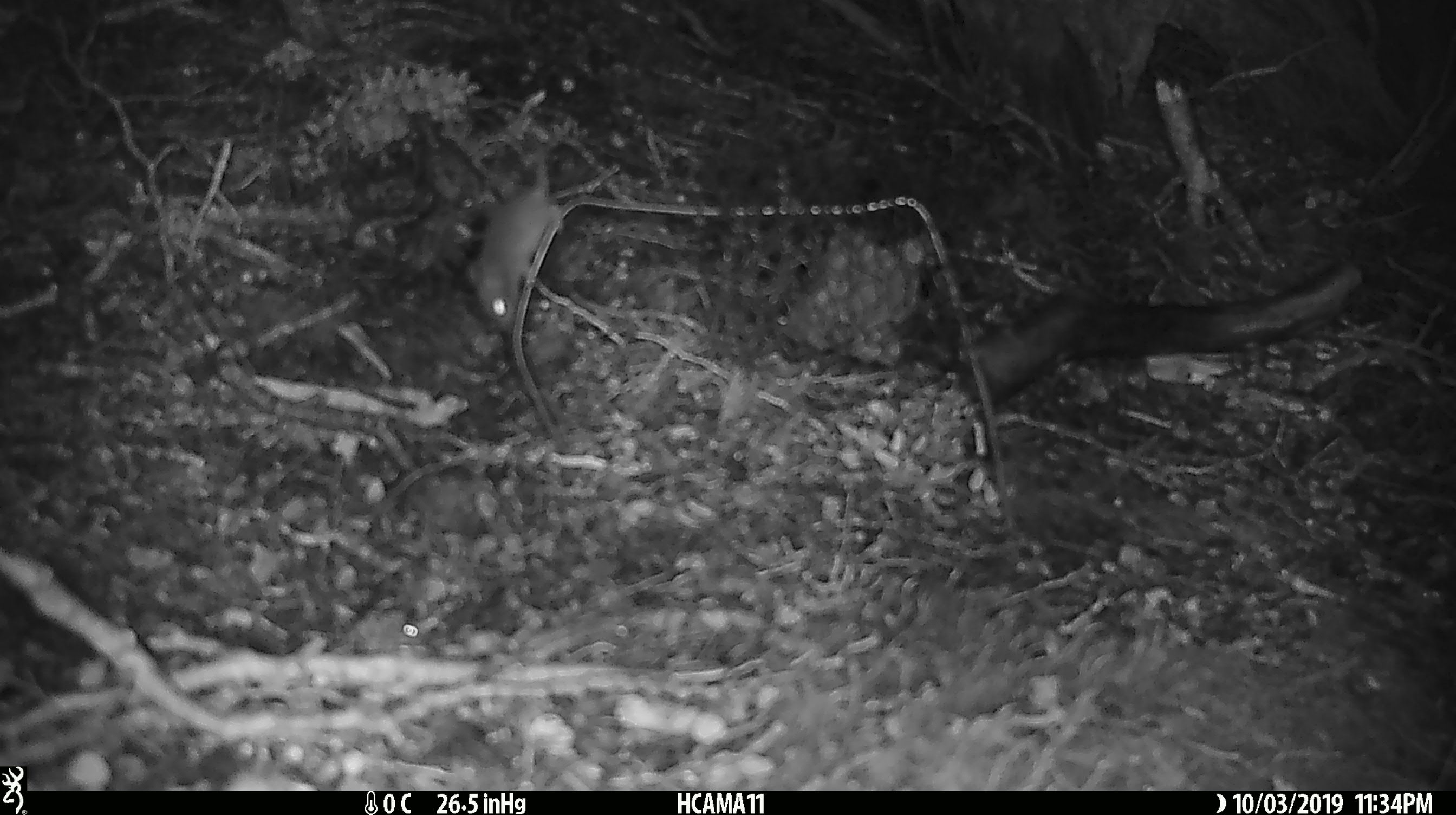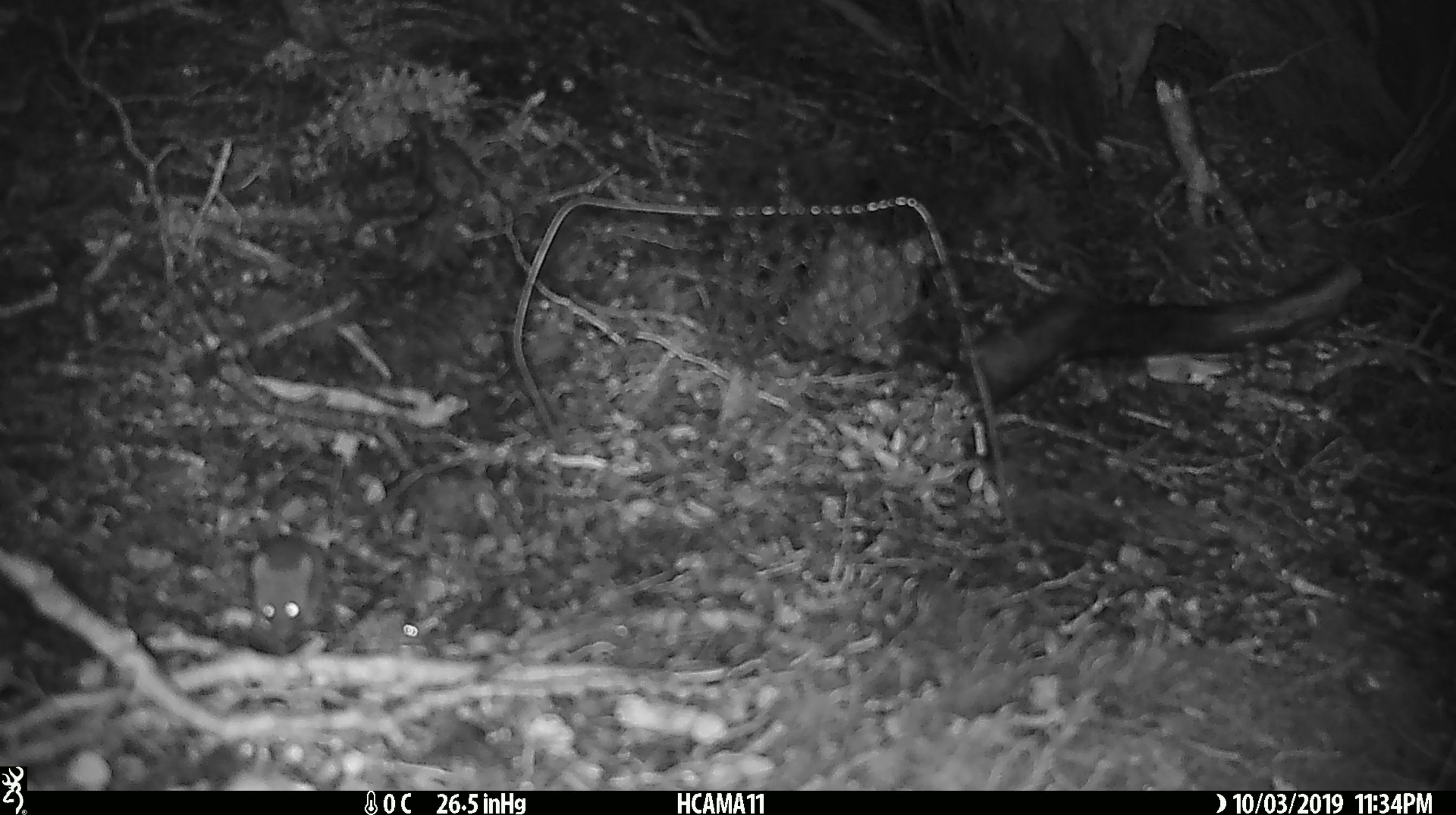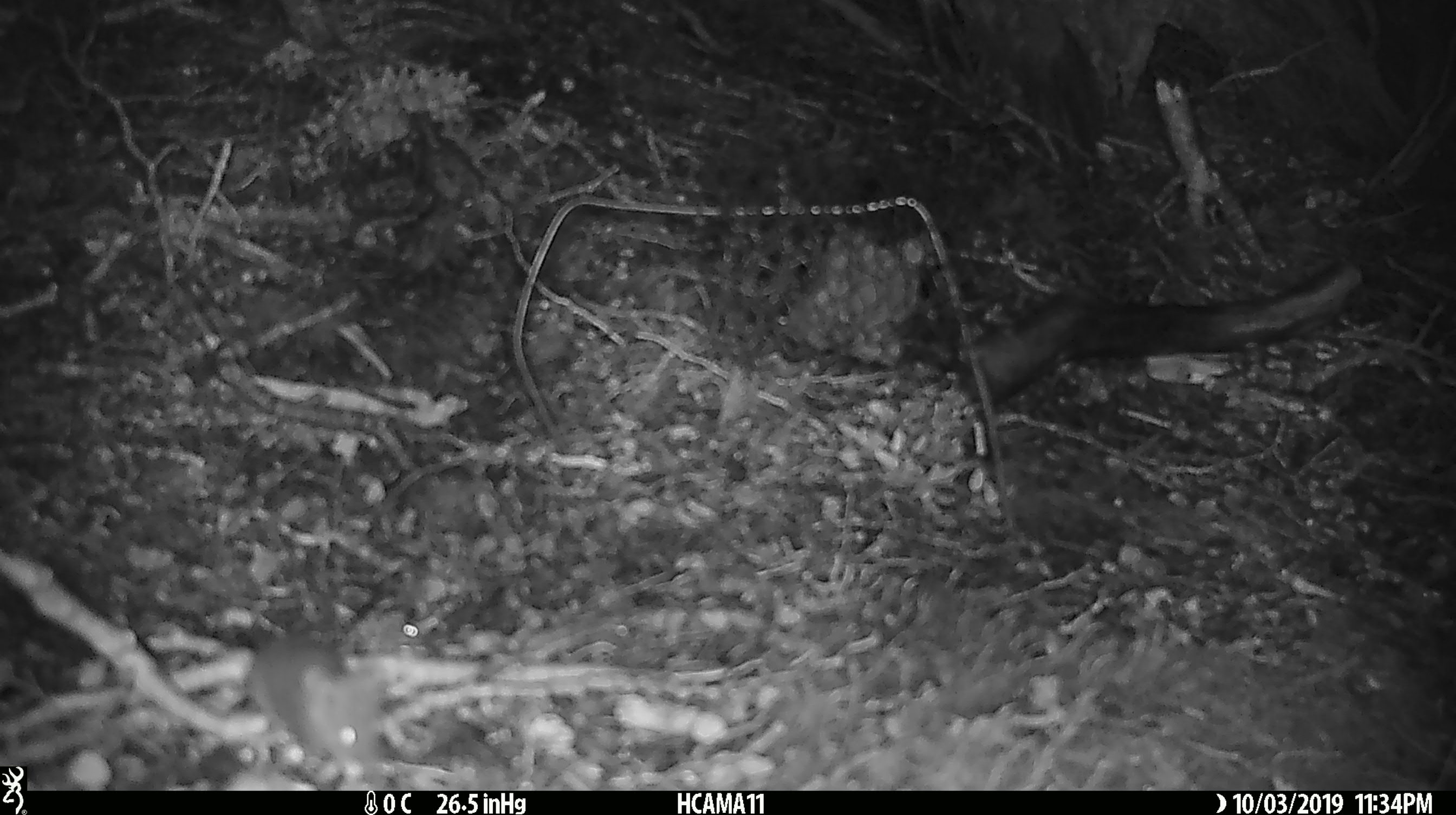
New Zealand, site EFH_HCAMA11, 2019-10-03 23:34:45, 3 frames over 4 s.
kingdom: Animalia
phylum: Chordata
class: Mammalia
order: Rodentia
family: Muridae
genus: Mus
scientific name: Mus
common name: mouse